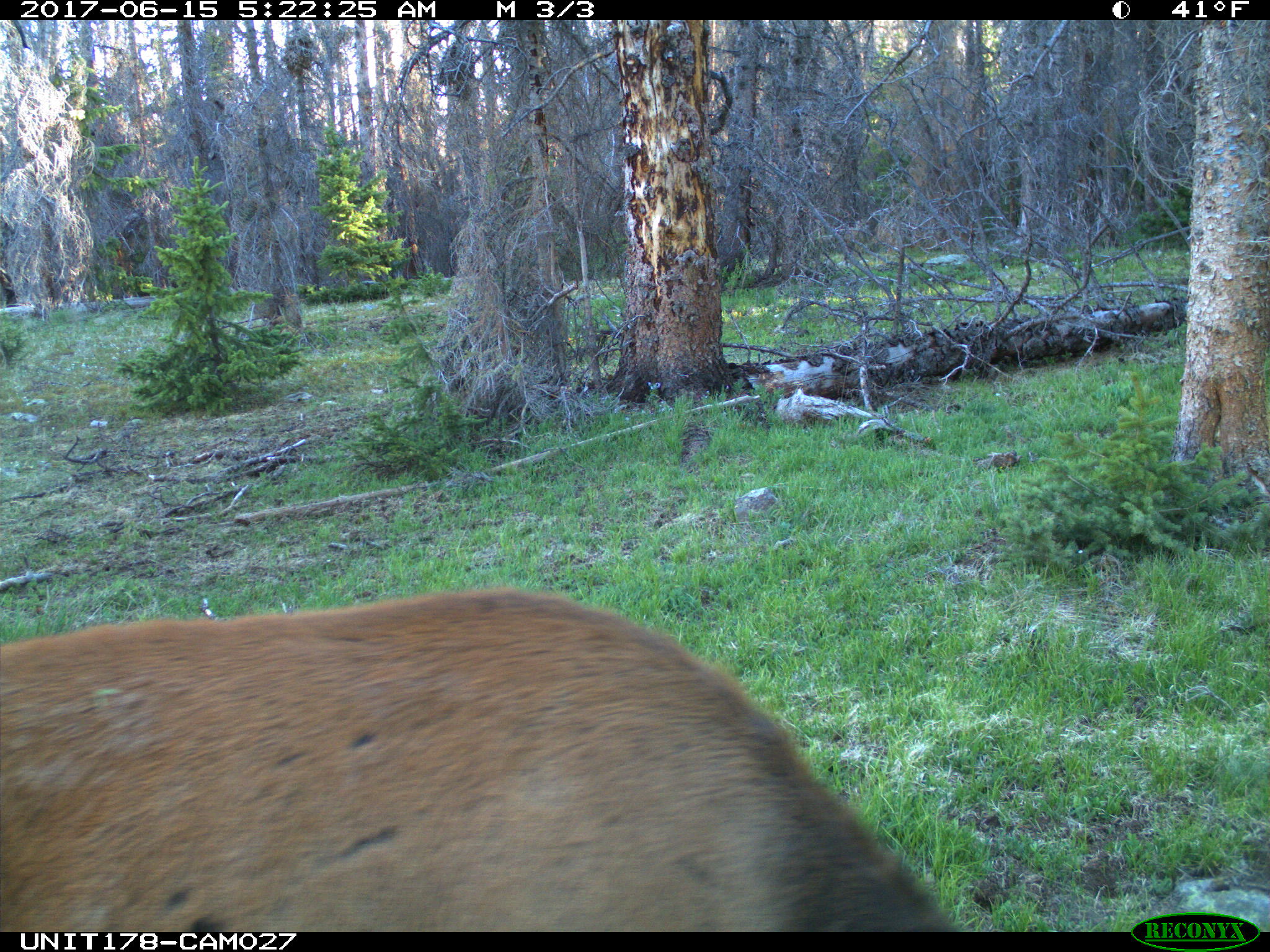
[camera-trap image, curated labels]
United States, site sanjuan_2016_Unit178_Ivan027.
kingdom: Animalia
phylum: Chordata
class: Mammalia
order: Artiodactyla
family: Cervidae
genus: Cervus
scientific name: Cervus elaphus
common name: red deer